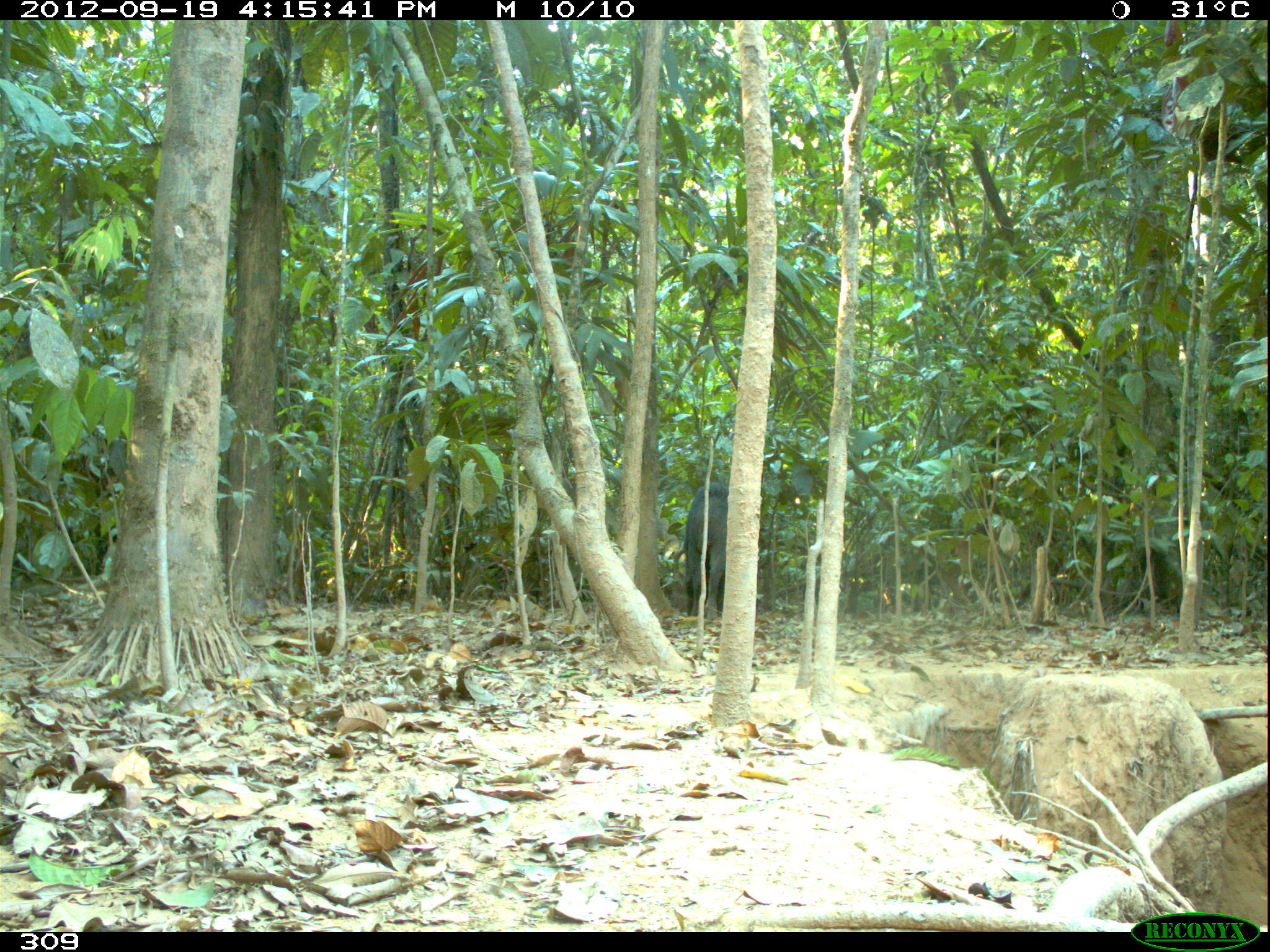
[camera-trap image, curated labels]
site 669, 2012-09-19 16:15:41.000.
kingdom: Animalia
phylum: Chordata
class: Mammalia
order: Artiodactyla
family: Tayassuidae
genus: Tayassu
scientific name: Tayassu pecari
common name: white-lipped peccary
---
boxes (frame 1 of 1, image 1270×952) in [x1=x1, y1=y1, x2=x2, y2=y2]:
tayassu pecari: [x1=683, y1=478, x2=728, y2=619]